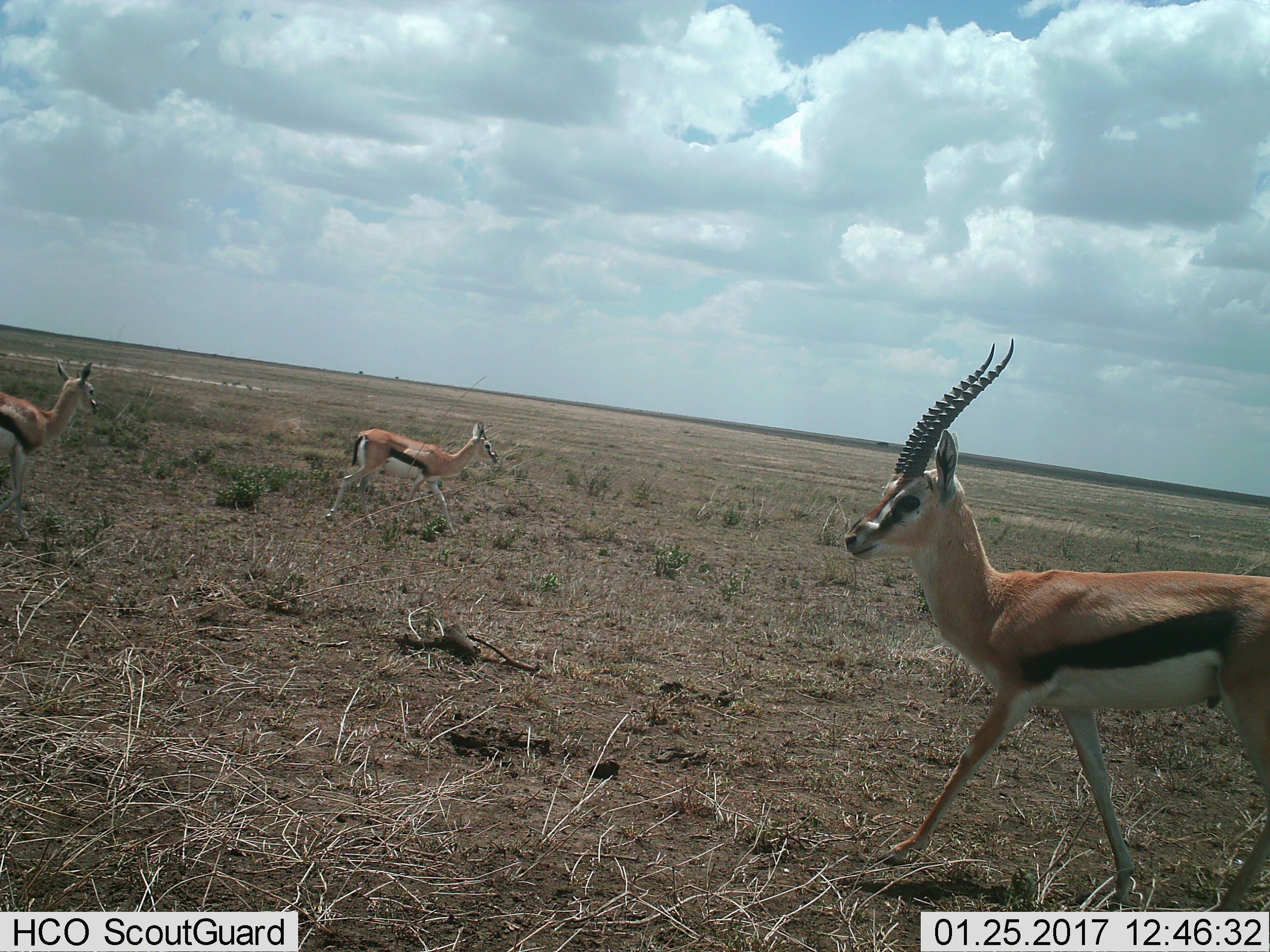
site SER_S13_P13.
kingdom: Animalia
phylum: Chordata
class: Mammalia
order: Artiodactyla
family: Bovidae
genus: Eudorcas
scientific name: Eudorcas thomsonii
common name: thomson's gazelle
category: gazellethomsons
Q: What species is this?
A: Gazellethomsons (thomson's gazelle) (Eudorcas thomsonii).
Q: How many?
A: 3.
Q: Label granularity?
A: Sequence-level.